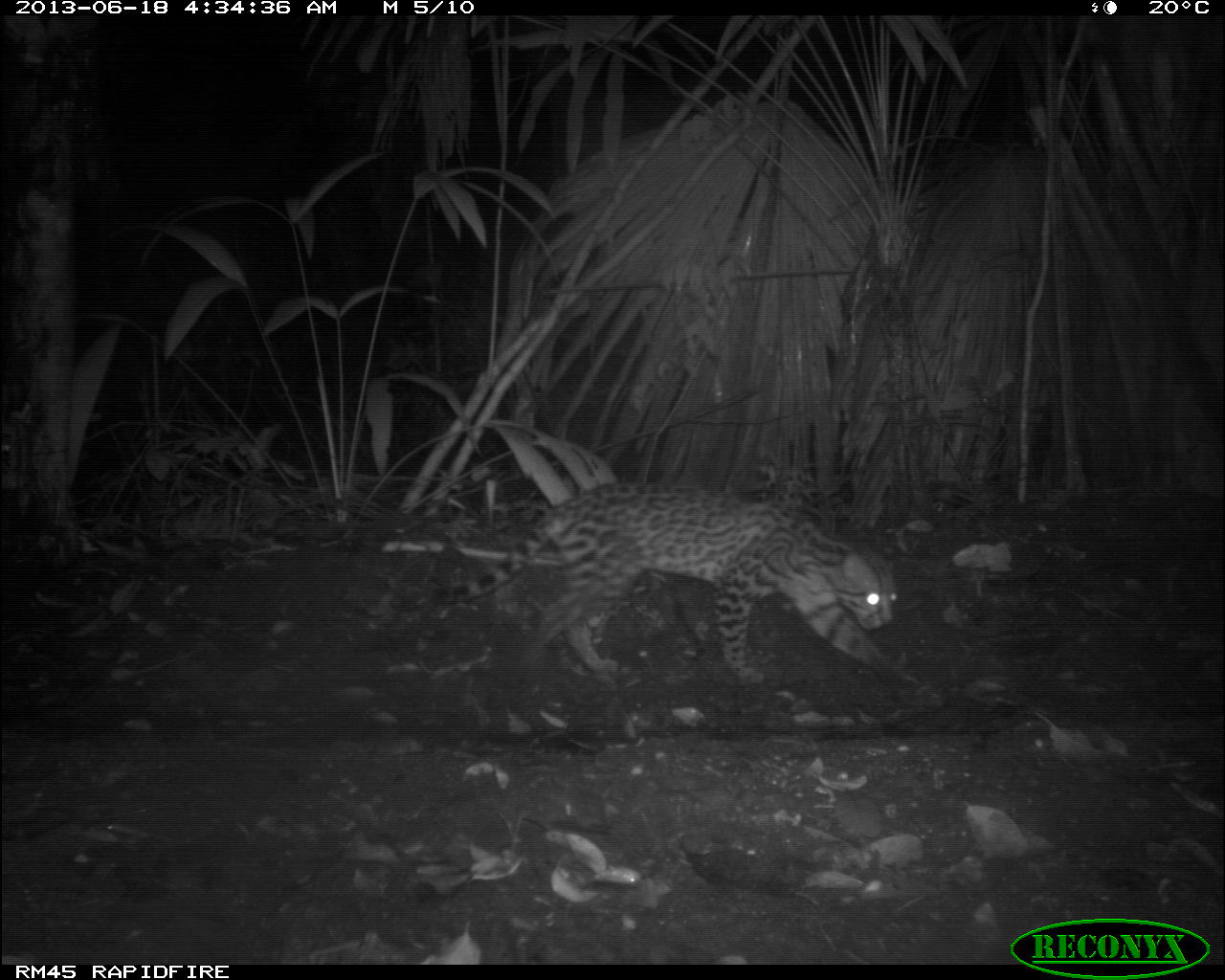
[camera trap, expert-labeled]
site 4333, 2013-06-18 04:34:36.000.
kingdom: Animalia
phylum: Chordata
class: Mammalia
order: Carnivora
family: Felidae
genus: Leopardus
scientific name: Leopardus pardalis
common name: ocelot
Leopardus pardalis (ocelot), count 1, sex female.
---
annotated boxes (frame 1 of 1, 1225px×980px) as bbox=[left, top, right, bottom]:
leopardus pardalis: bbox=[427, 479, 898, 688]